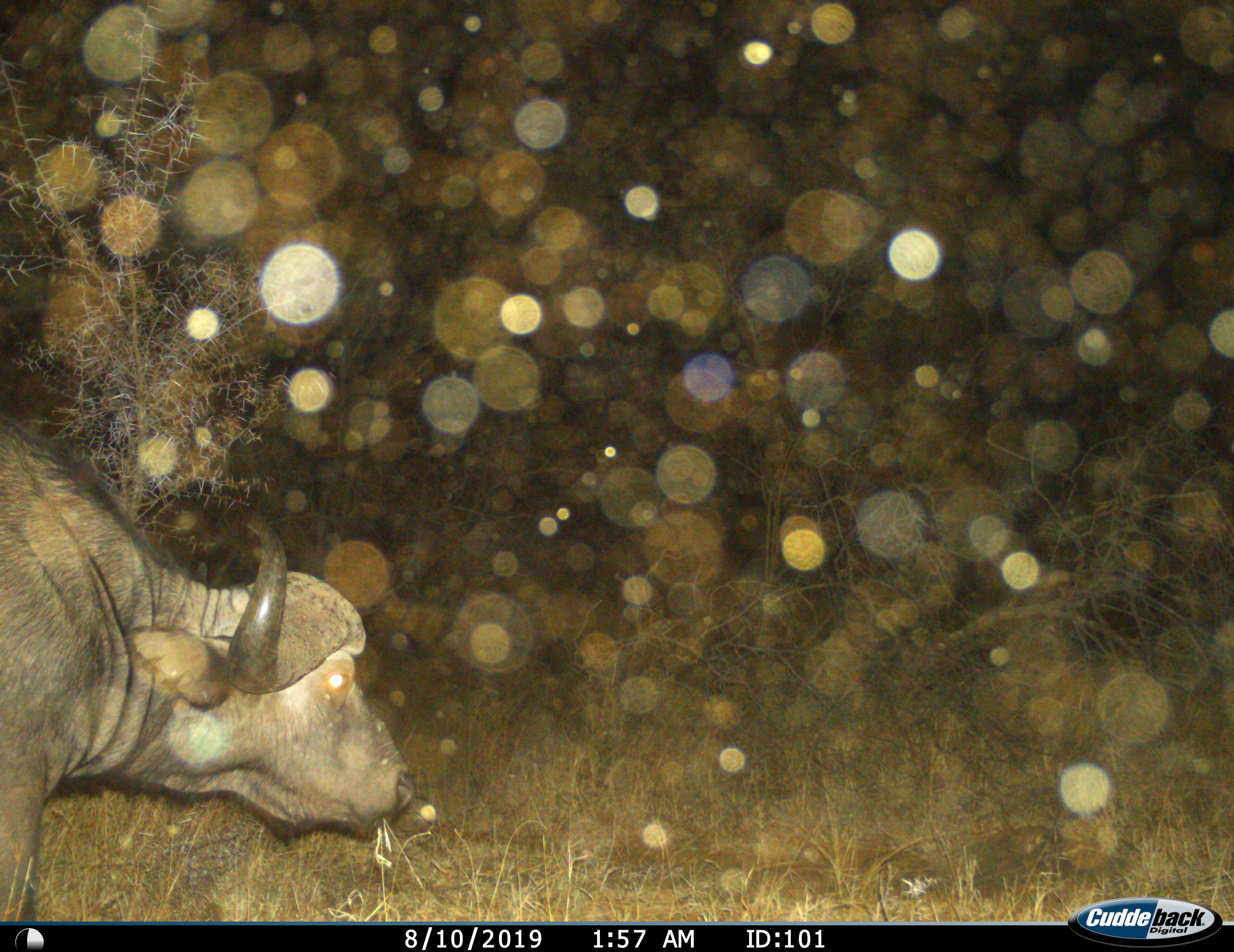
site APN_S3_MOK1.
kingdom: Animalia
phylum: Chordata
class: Mammalia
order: Artiodactyla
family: Bovidae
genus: Syncerus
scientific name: Syncerus caffer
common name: african buffalo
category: buffalo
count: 1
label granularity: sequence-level